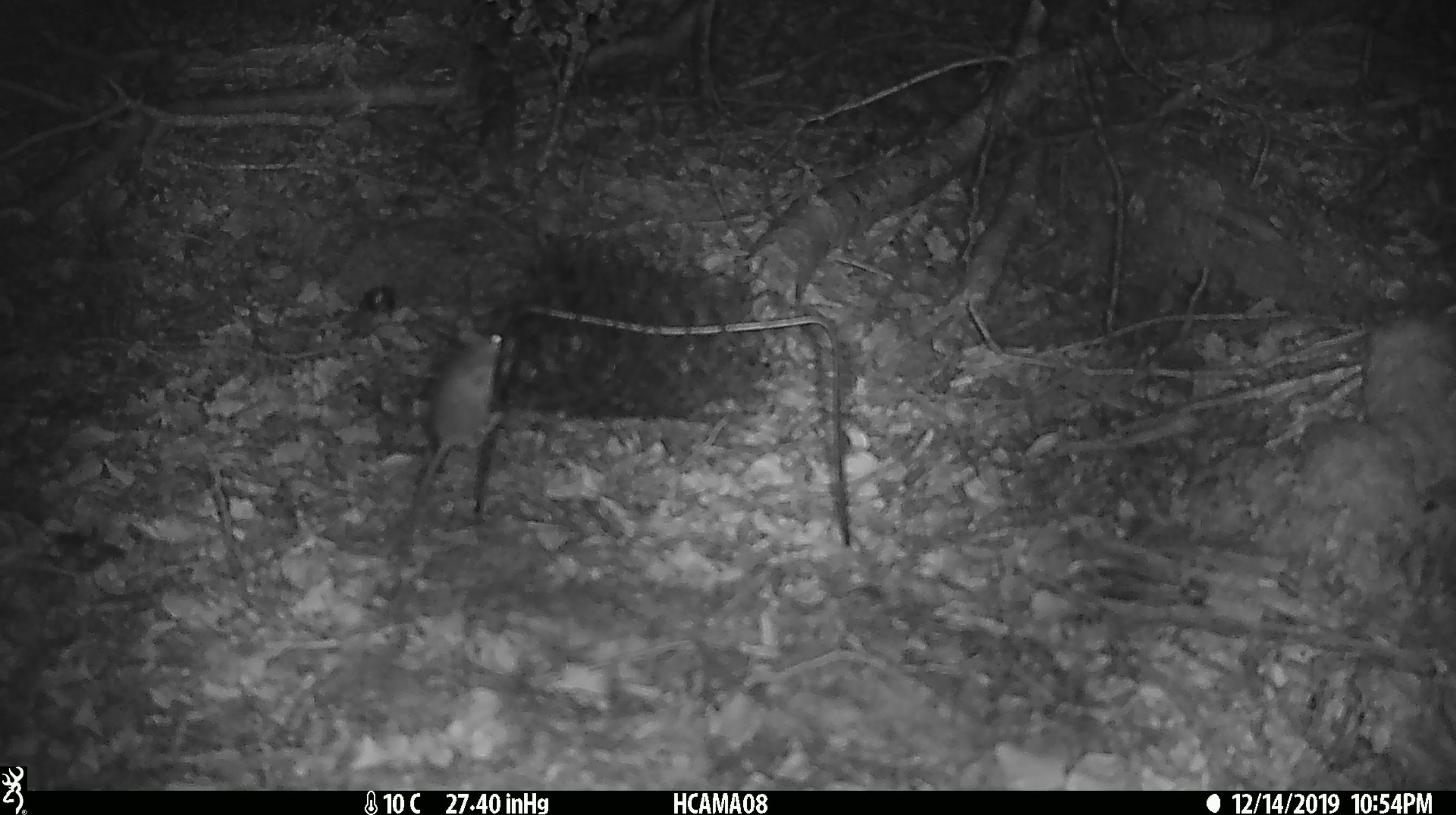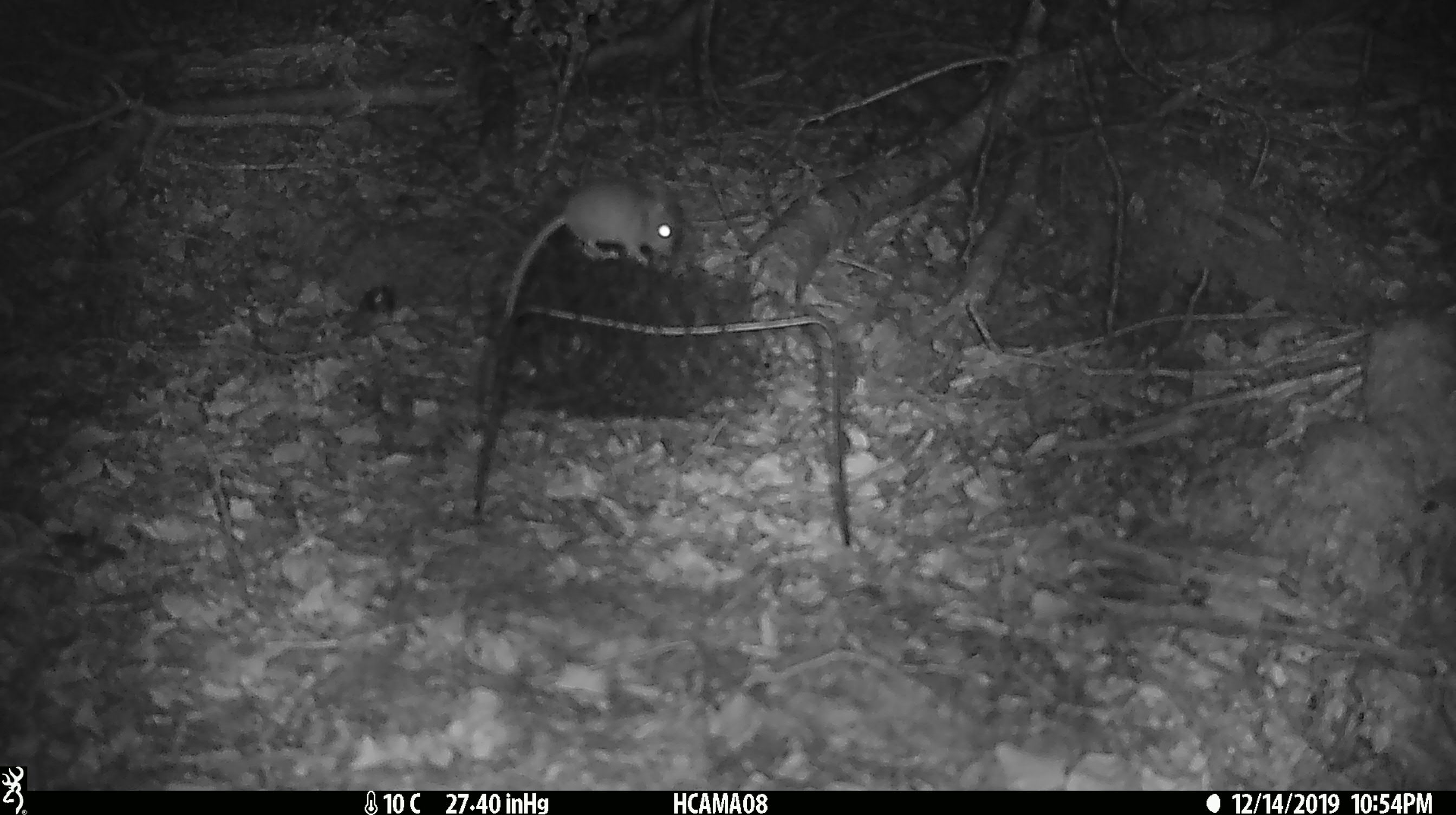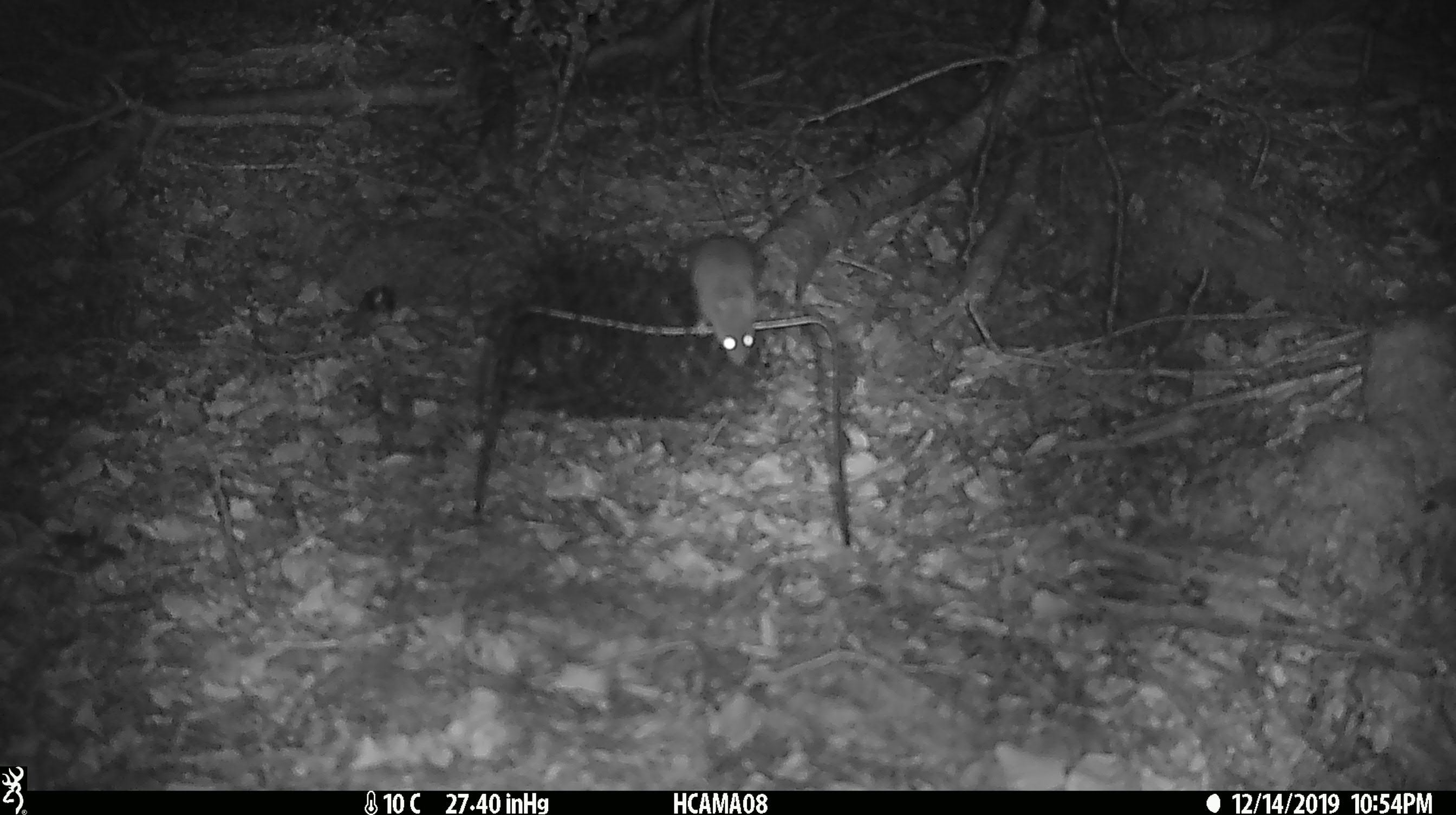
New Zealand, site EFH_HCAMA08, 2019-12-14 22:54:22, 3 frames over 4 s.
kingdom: Animalia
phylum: Chordata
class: Mammalia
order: Rodentia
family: Muridae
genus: Mus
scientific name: Mus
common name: mouse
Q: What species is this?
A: Mouse (Mus).